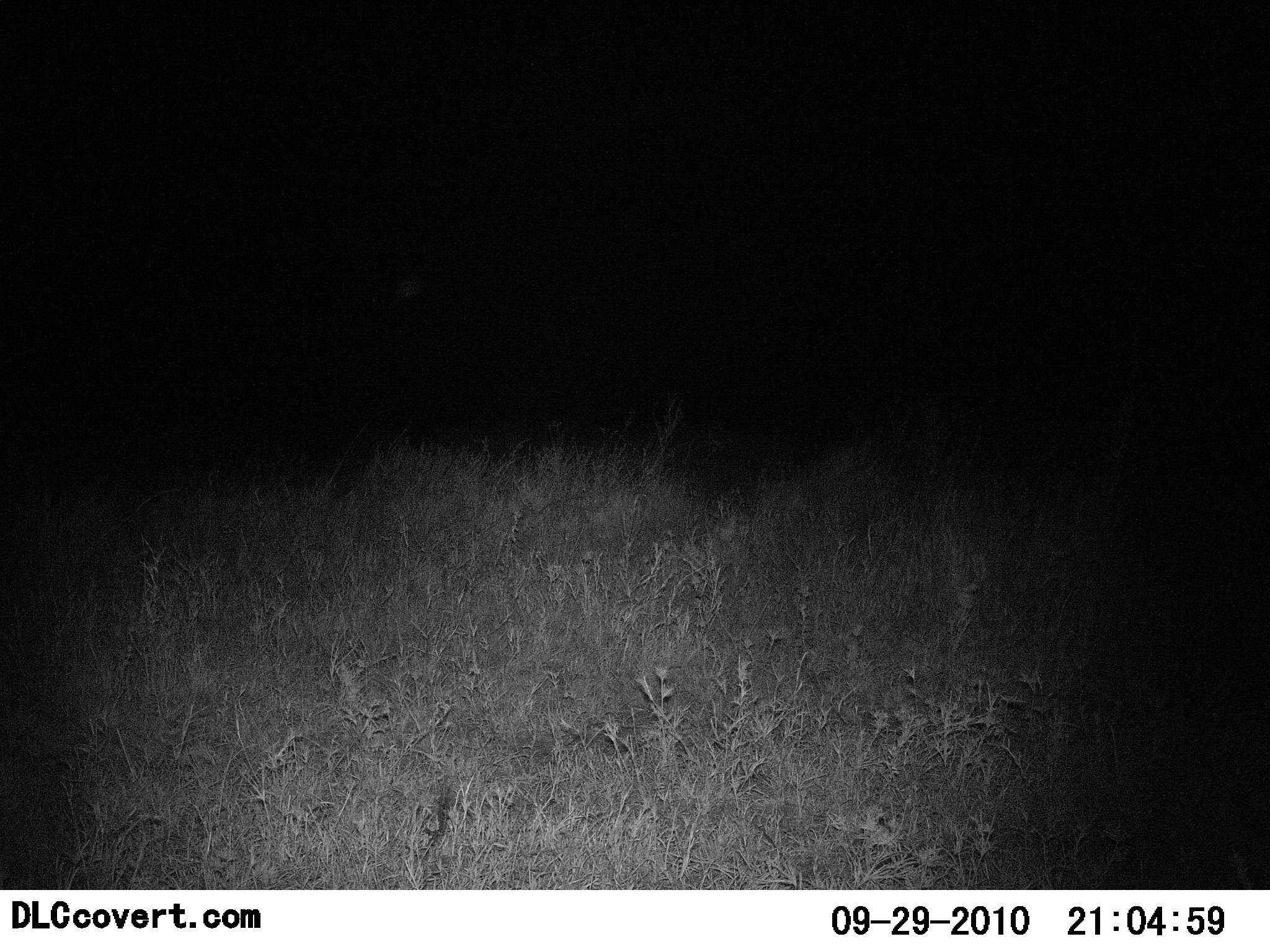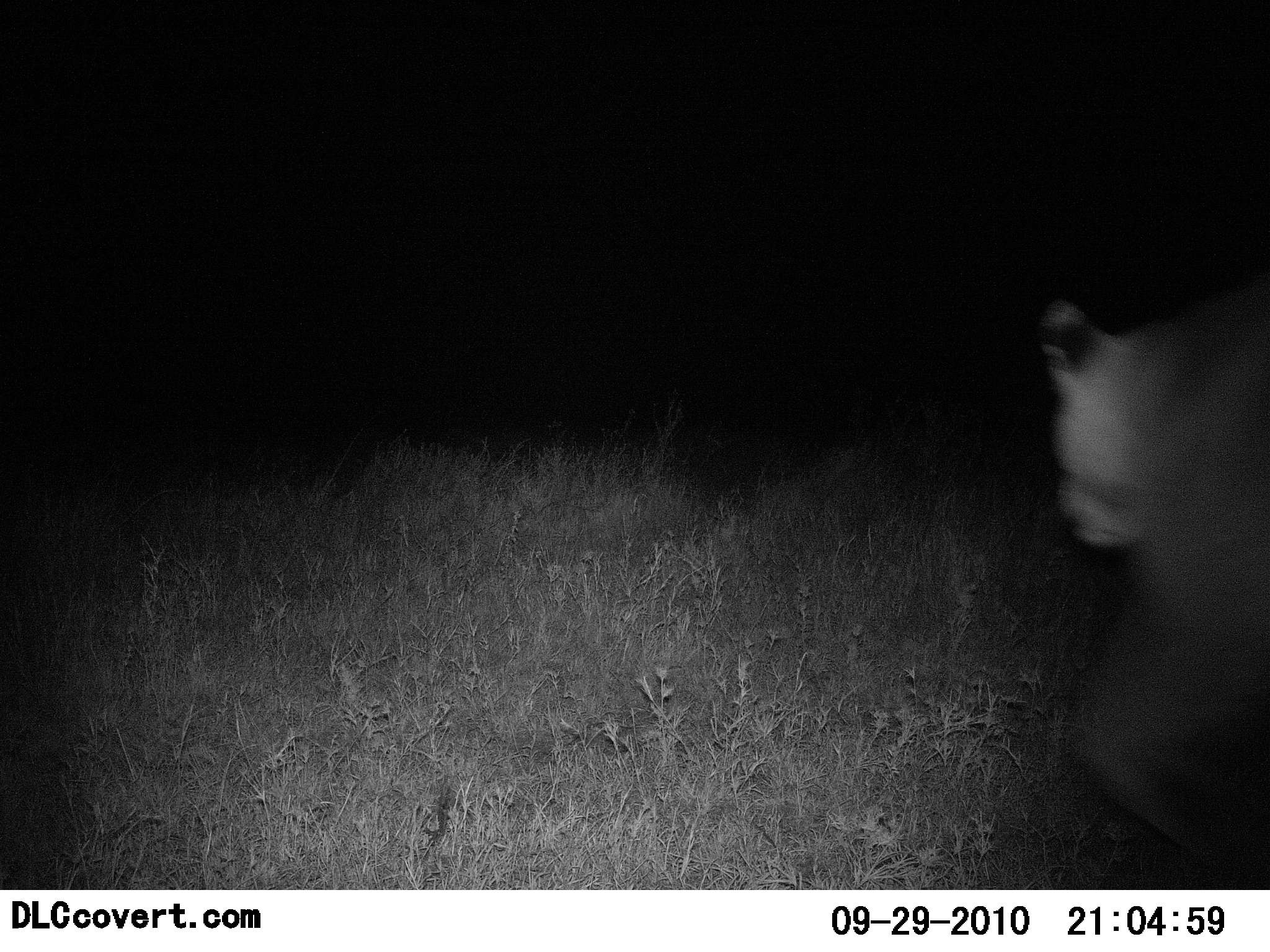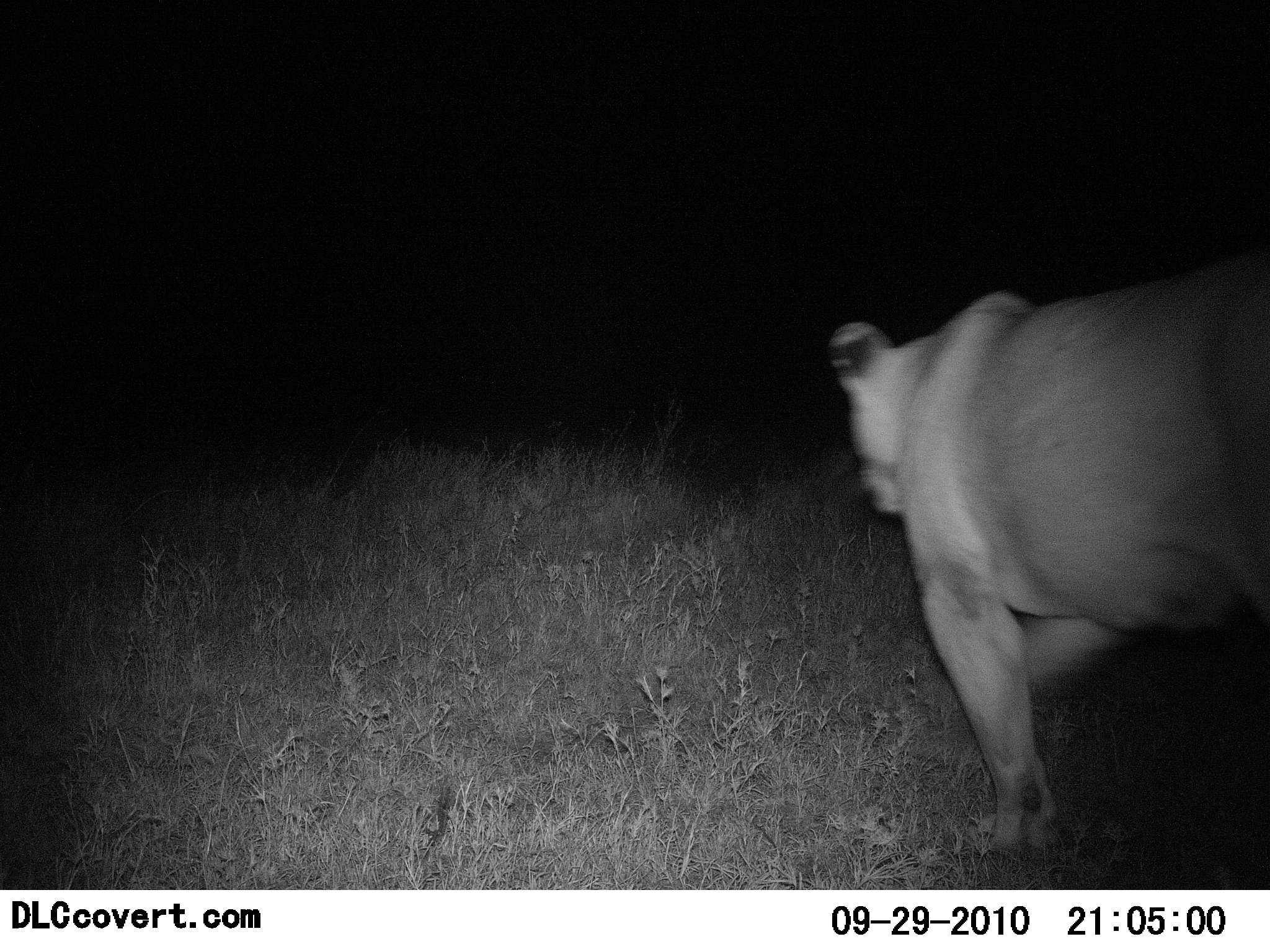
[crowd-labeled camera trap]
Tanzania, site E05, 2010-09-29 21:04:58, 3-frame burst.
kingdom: Animalia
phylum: Chordata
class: Mammalia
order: Carnivora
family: Felidae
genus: Panthera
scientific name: Panthera leo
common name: lion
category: lionfemale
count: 1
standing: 0%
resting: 0%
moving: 100%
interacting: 0%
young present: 0%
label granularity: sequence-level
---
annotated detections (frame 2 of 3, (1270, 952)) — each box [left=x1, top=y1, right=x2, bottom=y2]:
animal: [left=1039, top=277, right=1270, bottom=868]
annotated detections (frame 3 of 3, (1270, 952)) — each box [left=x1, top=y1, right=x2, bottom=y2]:
animal: [left=825, top=250, right=1270, bottom=859]